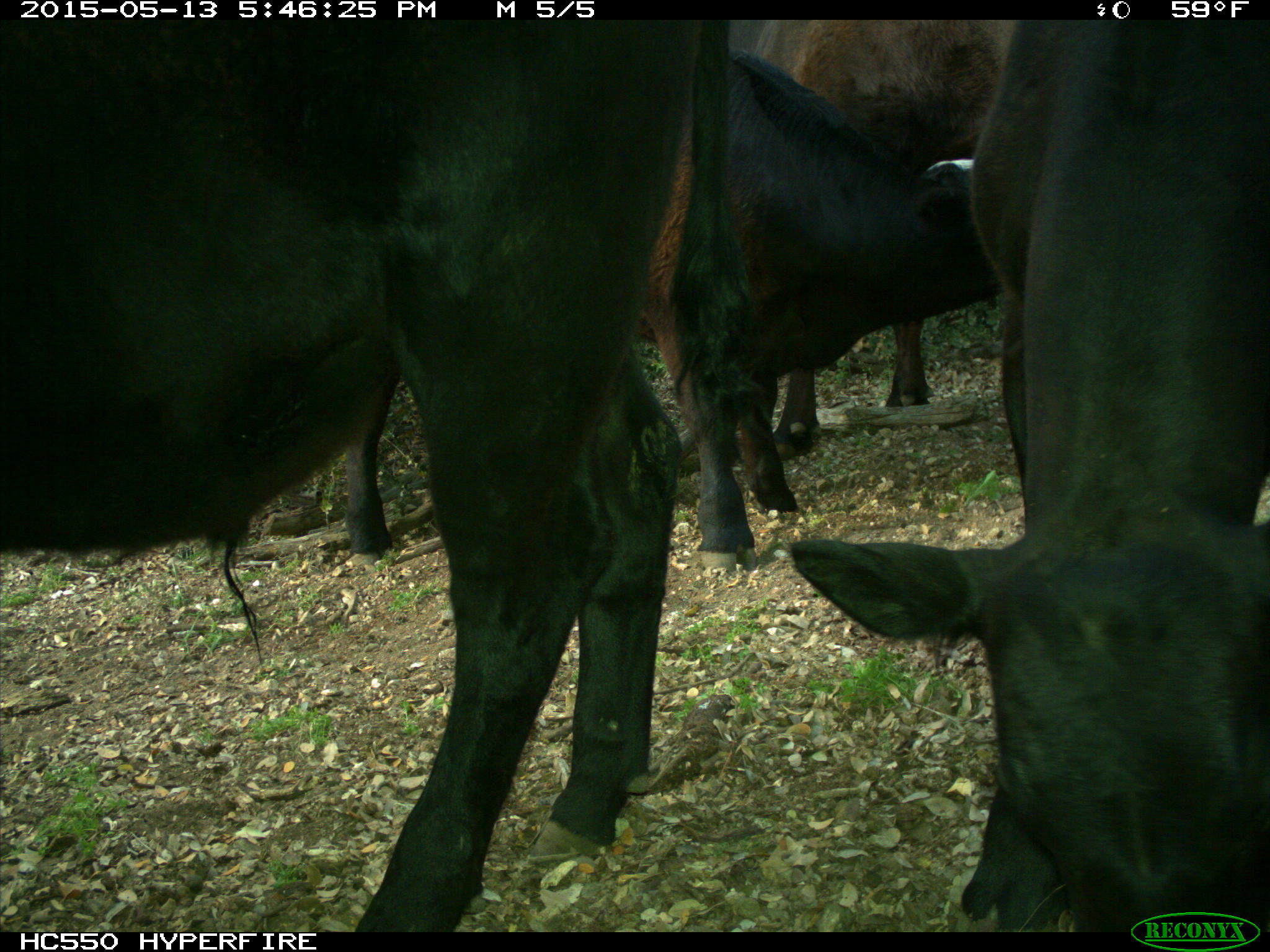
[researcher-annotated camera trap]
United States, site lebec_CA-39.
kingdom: Animalia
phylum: Chordata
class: Mammalia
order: Artiodactyla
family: Bovidae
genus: Bos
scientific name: Bos taurus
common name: domestic cow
Bos taurus (domestic cow).